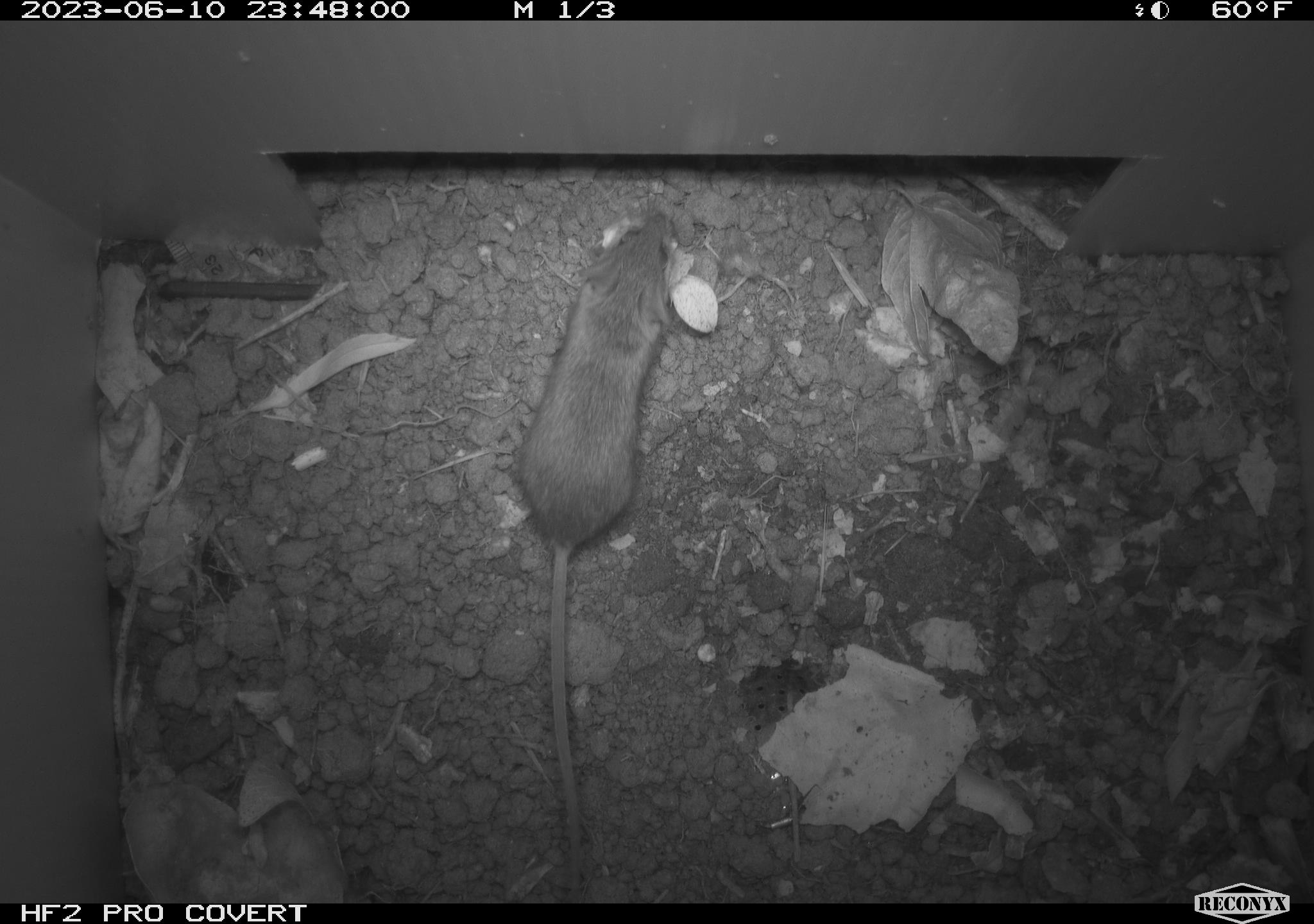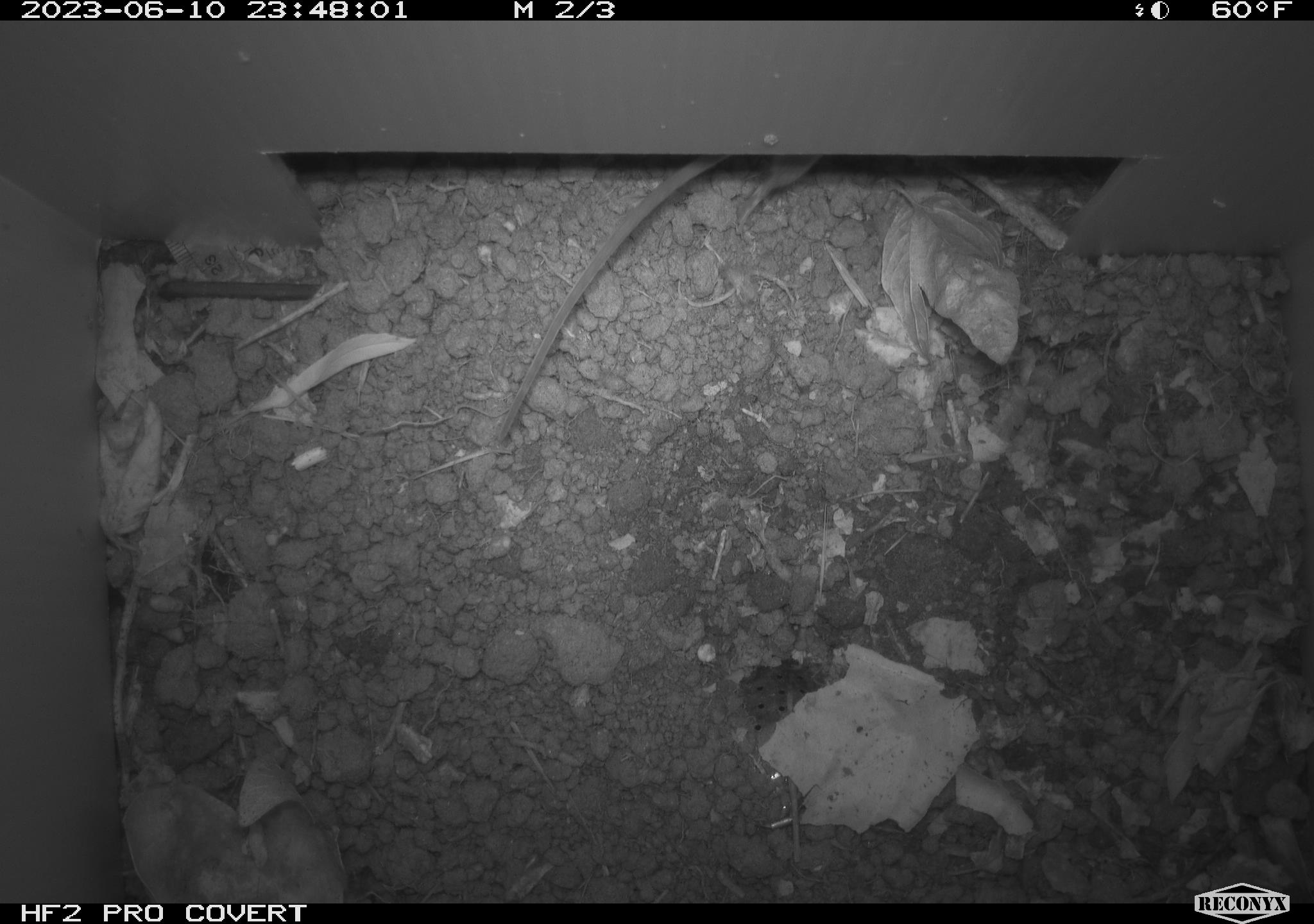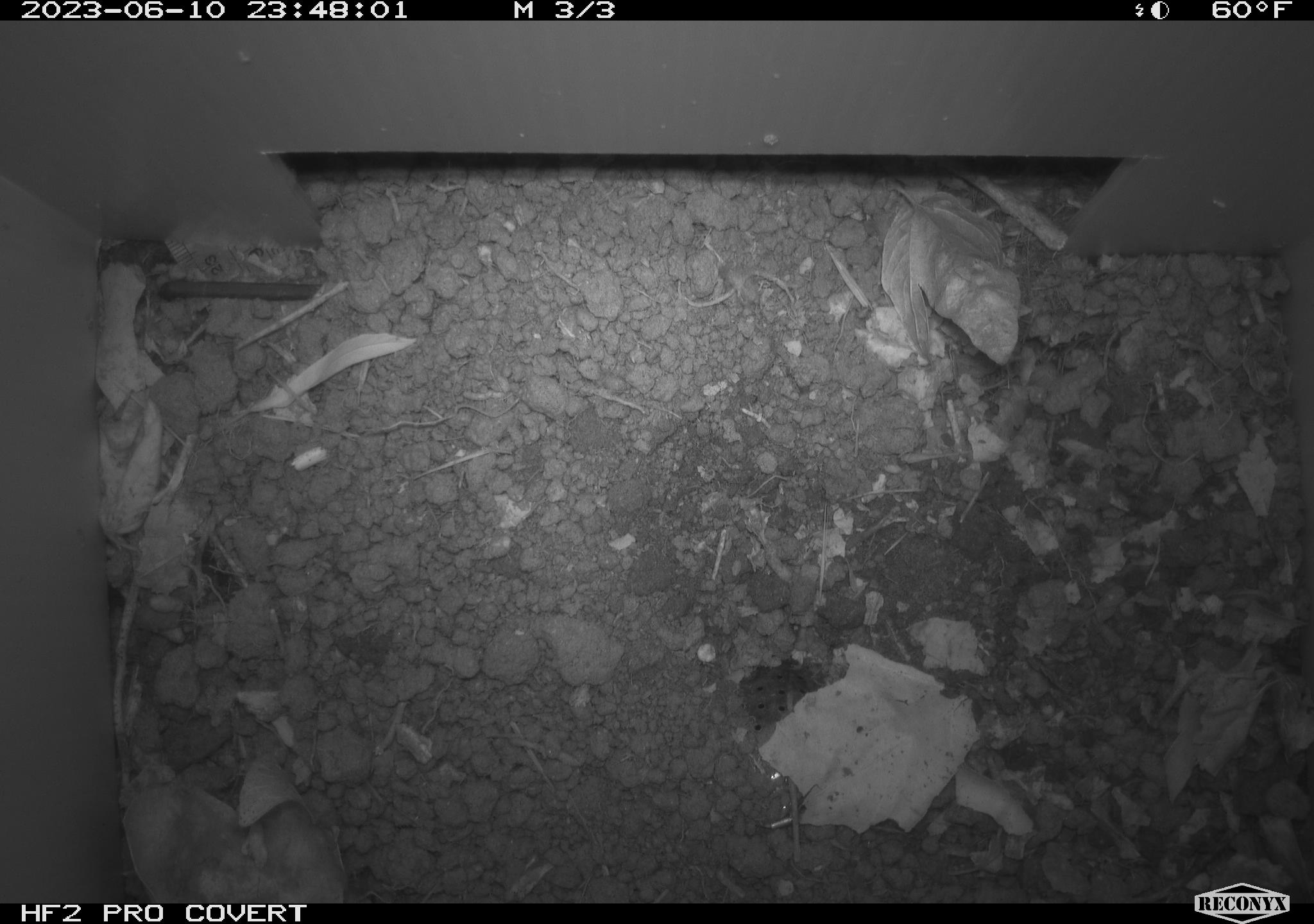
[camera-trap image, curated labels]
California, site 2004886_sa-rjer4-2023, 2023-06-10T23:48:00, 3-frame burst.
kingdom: Animalia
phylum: Chordata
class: Mammalia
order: Rodentia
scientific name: Rodentia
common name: mouse species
Mouse species (Rodentia).